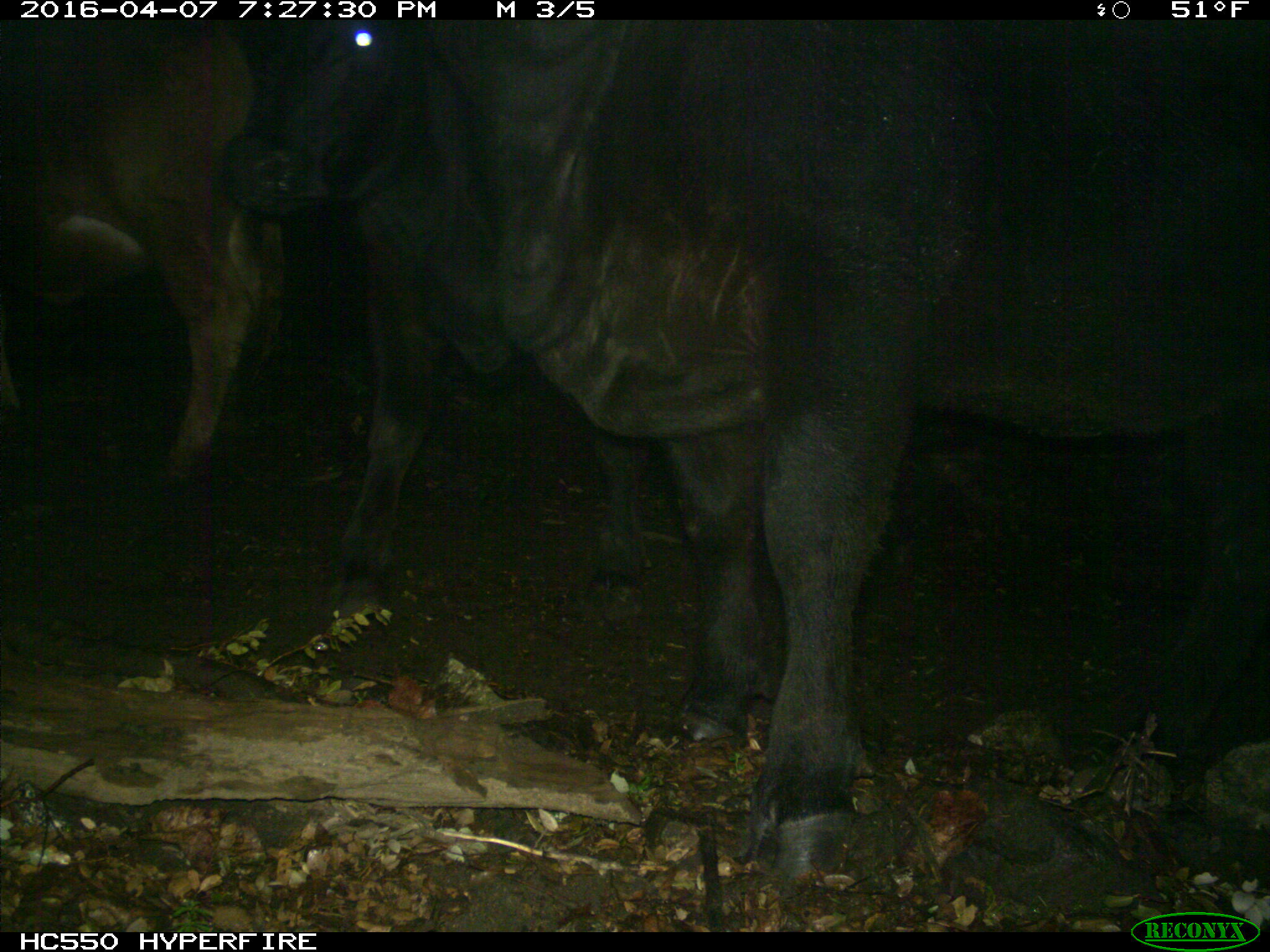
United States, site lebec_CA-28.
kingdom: Animalia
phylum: Chordata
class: Mammalia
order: Artiodactyla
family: Bovidae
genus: Bos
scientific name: Bos taurus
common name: domestic cow